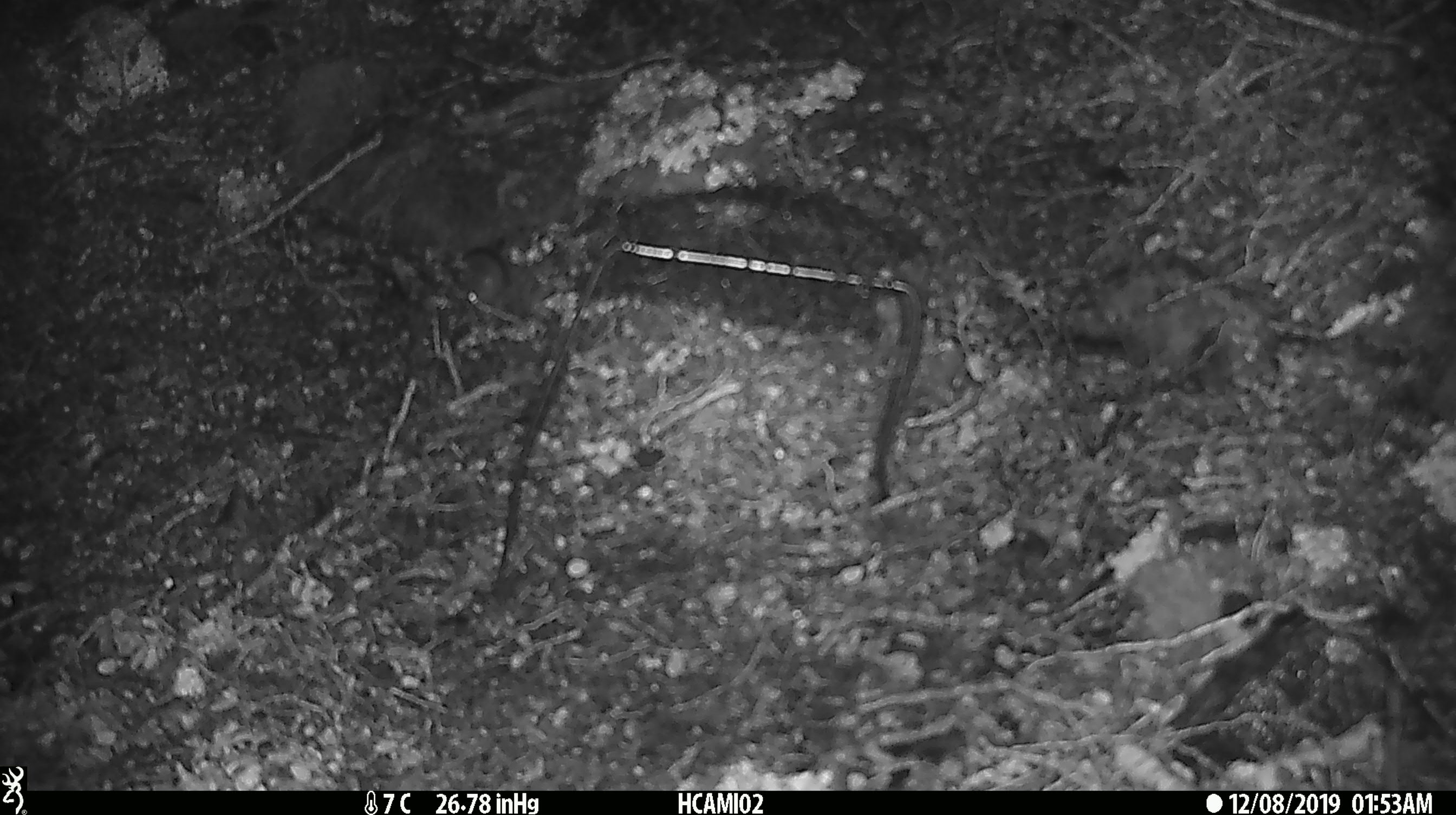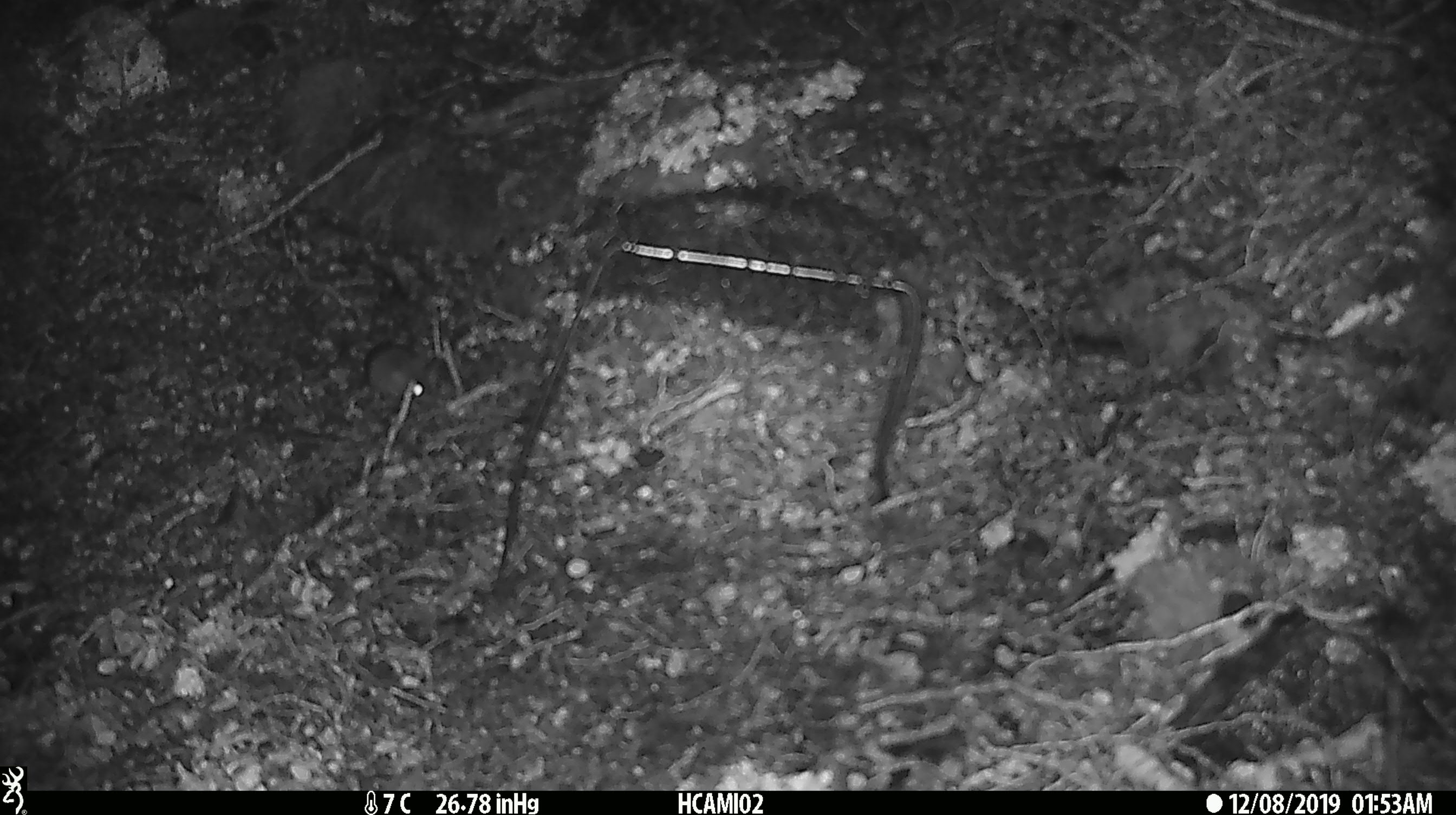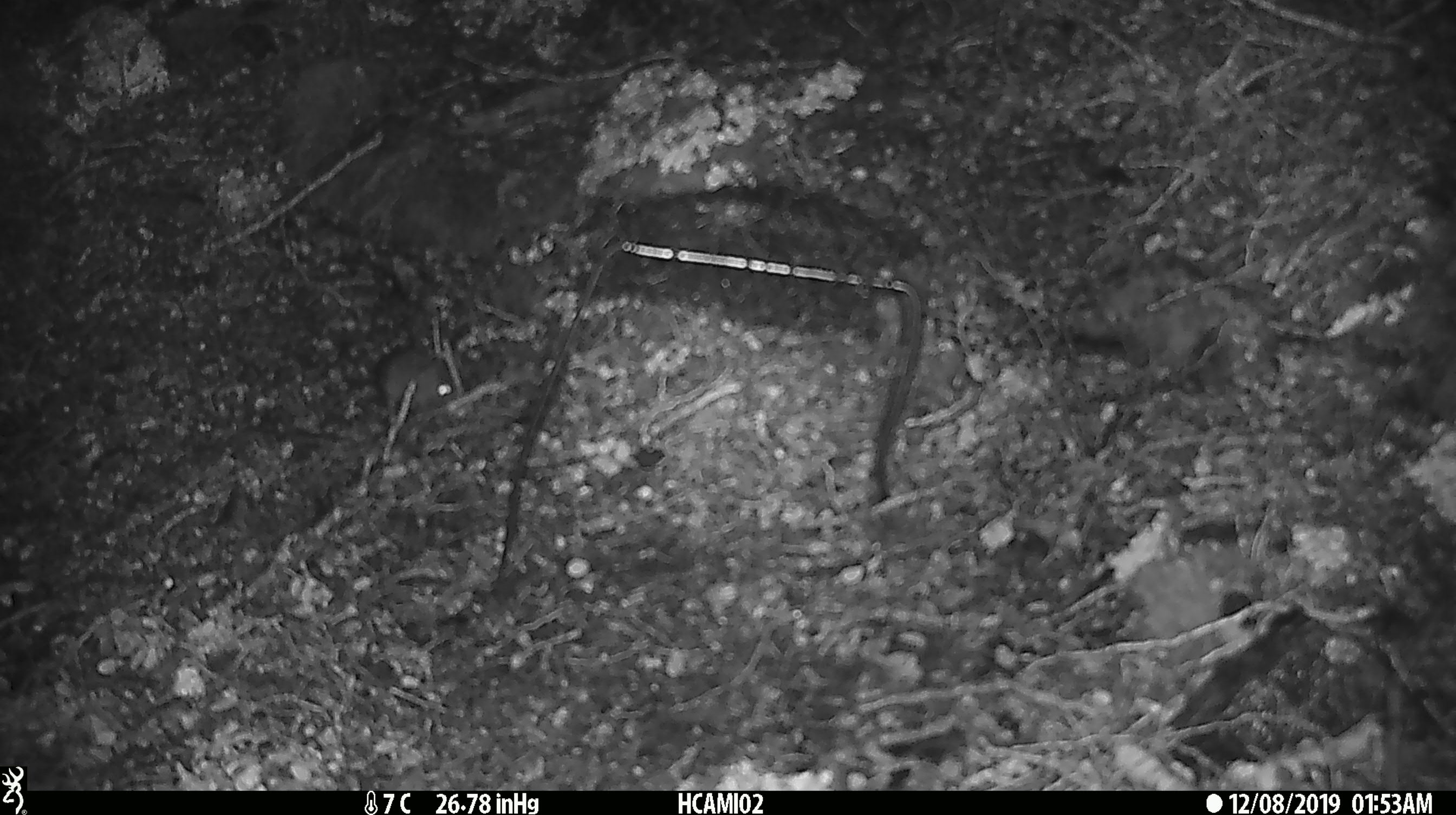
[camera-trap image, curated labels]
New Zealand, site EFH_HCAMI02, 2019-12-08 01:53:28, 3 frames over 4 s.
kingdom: Animalia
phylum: Chordata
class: Mammalia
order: Rodentia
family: Muridae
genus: Mus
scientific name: Mus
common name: mouse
Mouse (Mus).